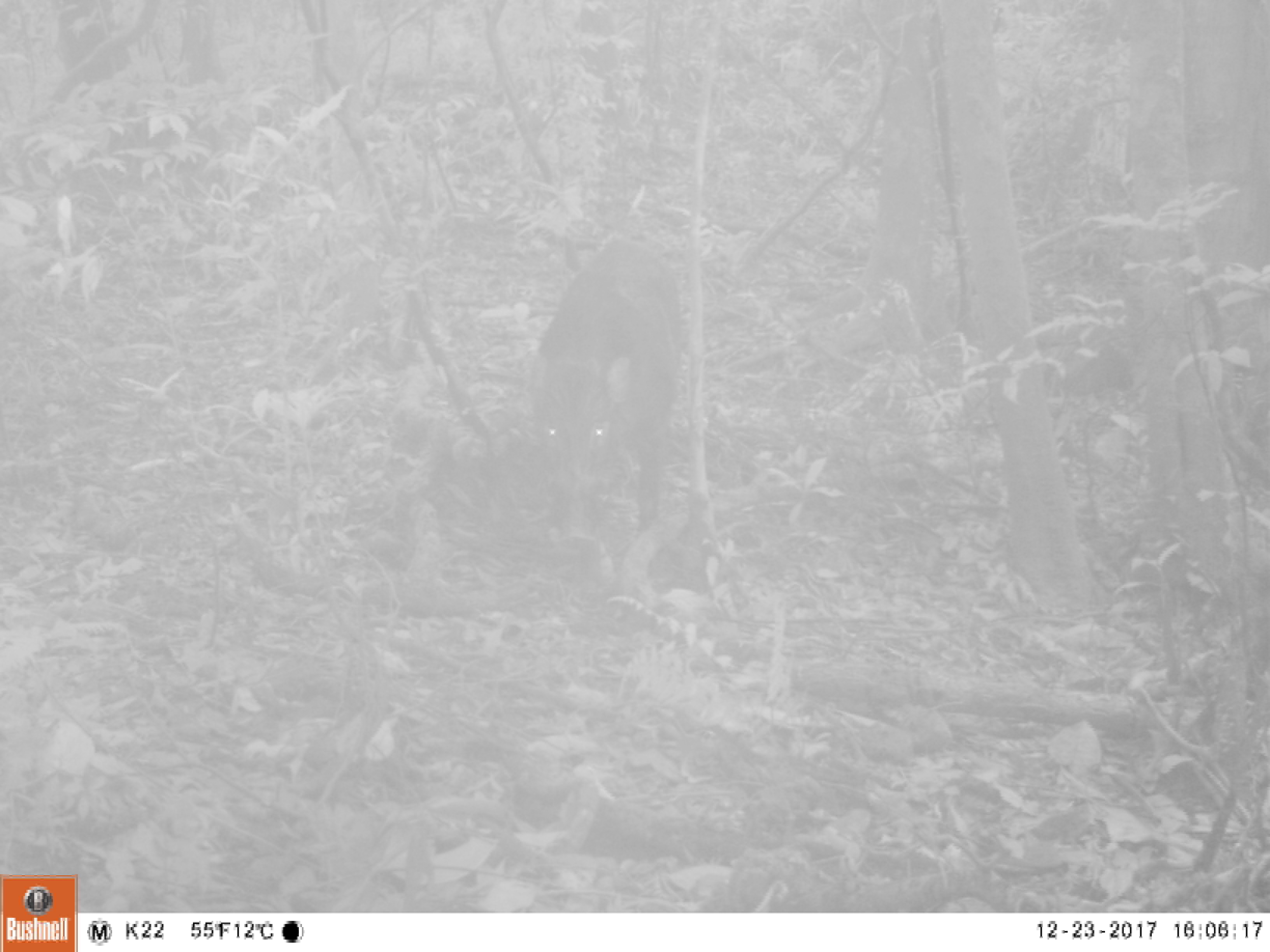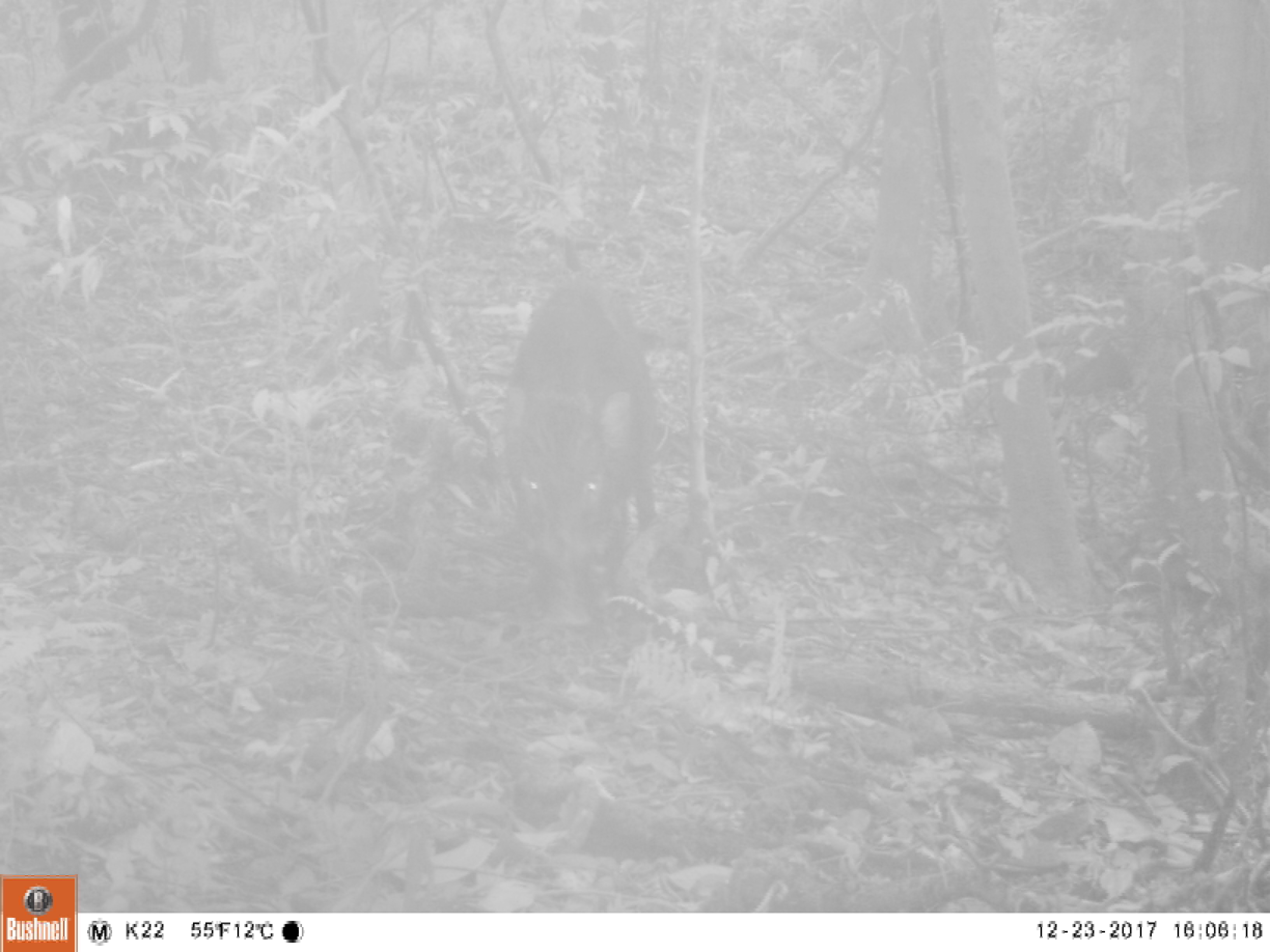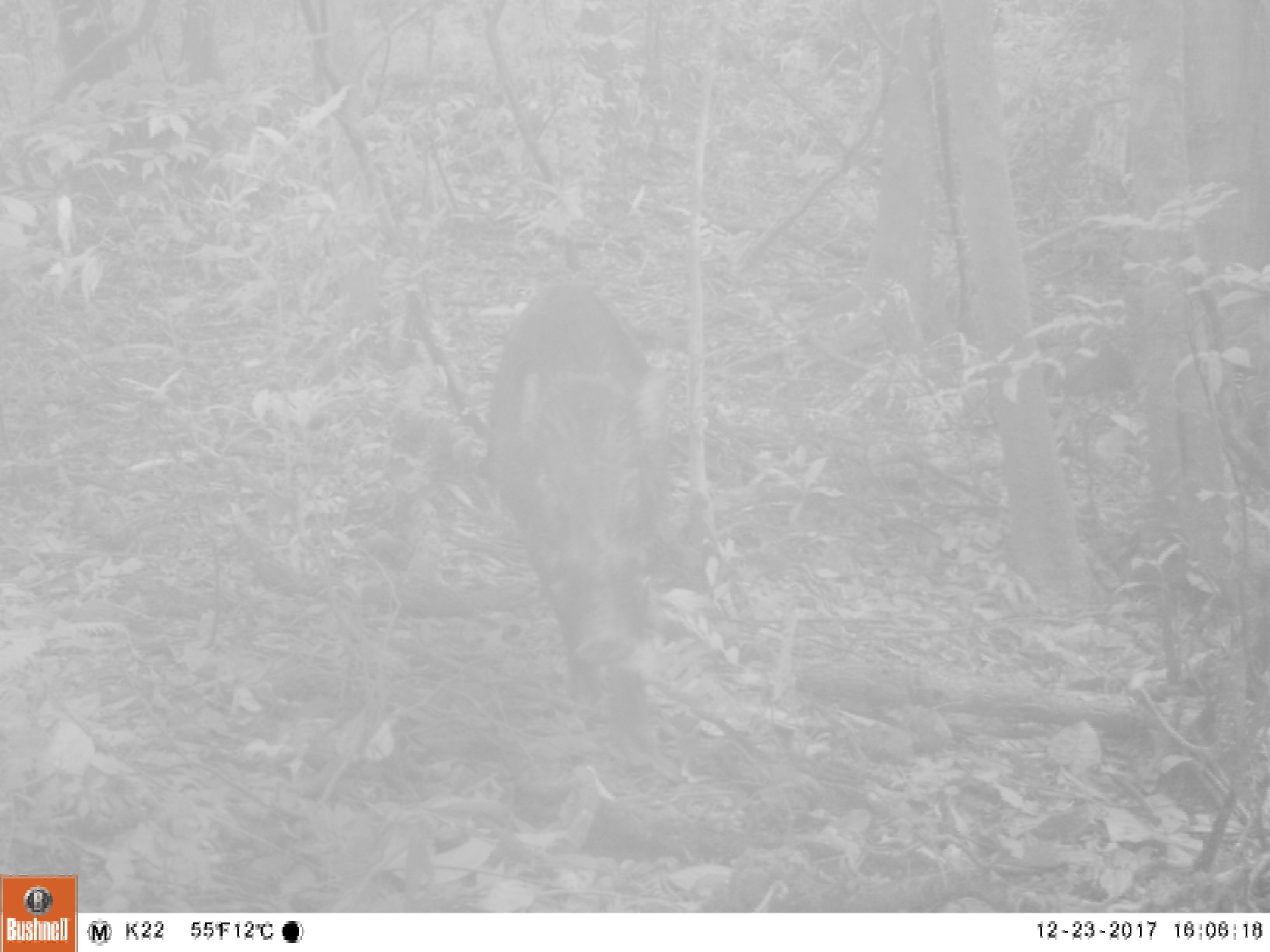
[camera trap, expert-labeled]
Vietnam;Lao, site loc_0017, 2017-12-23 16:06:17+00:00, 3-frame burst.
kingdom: Animalia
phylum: Chordata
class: Mammalia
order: Artiodactyla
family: Suidae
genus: Sus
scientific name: Sus scrofa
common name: eurasian wild pig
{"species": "eurasian wild pig (Sus scrofa)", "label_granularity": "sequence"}